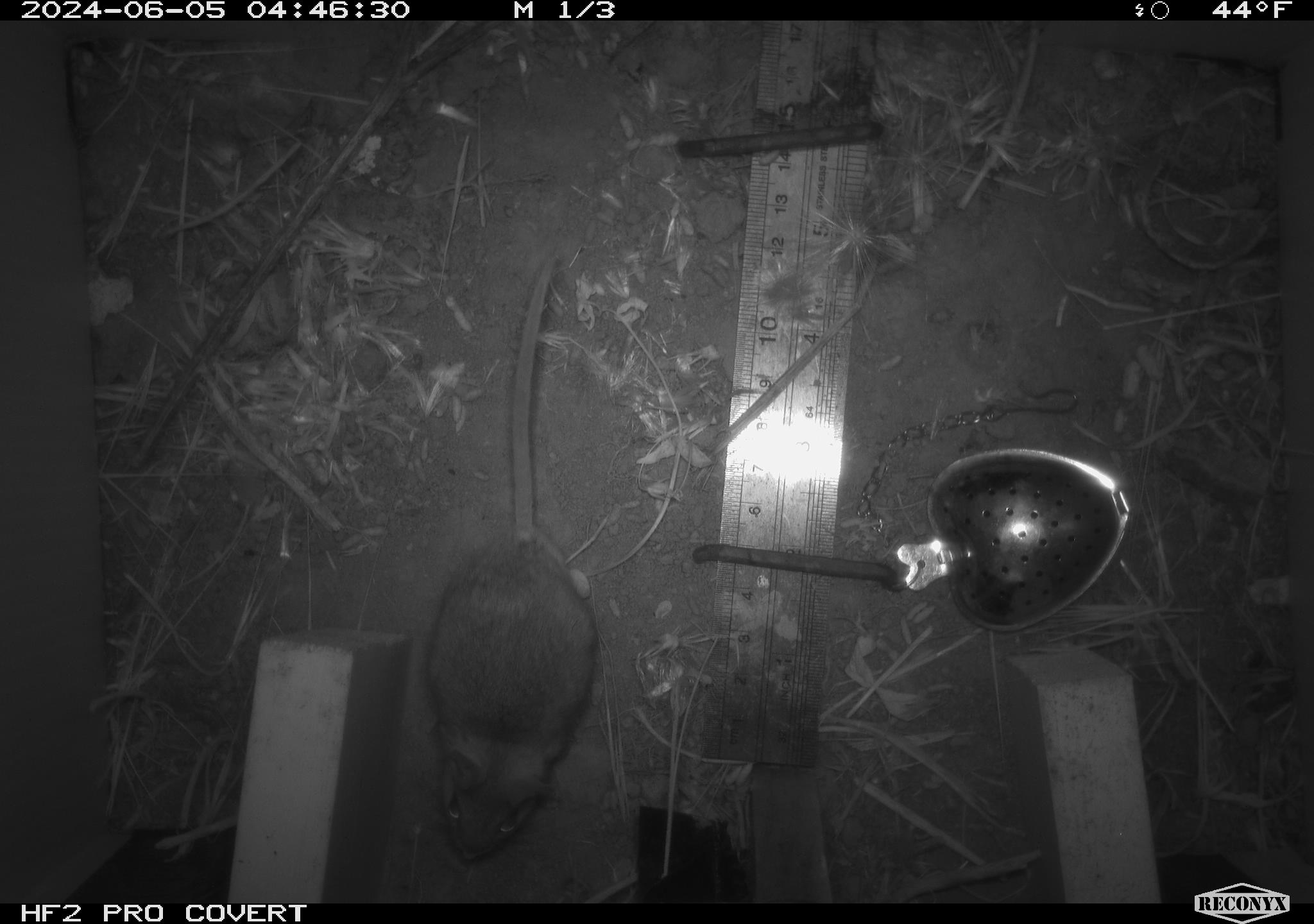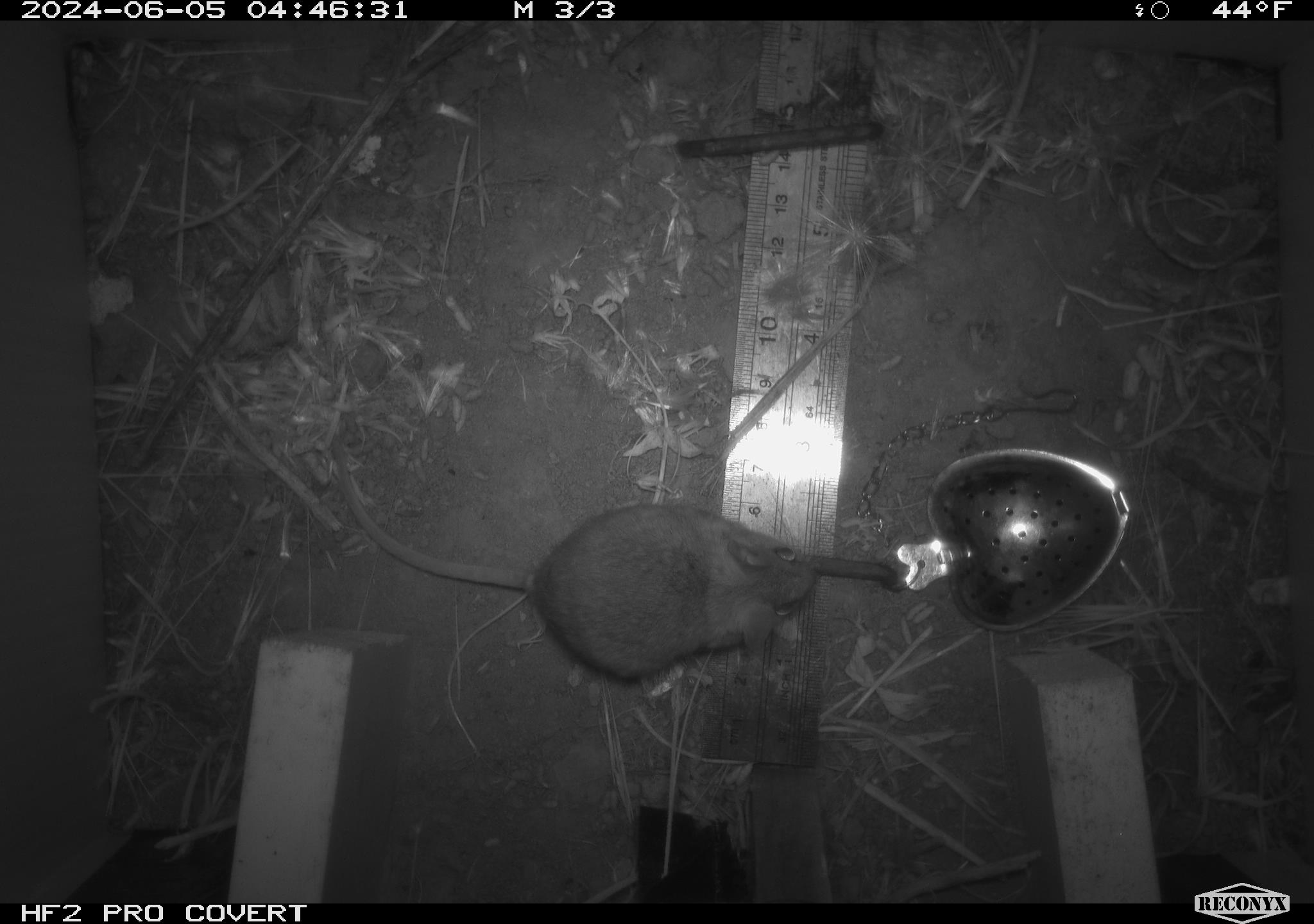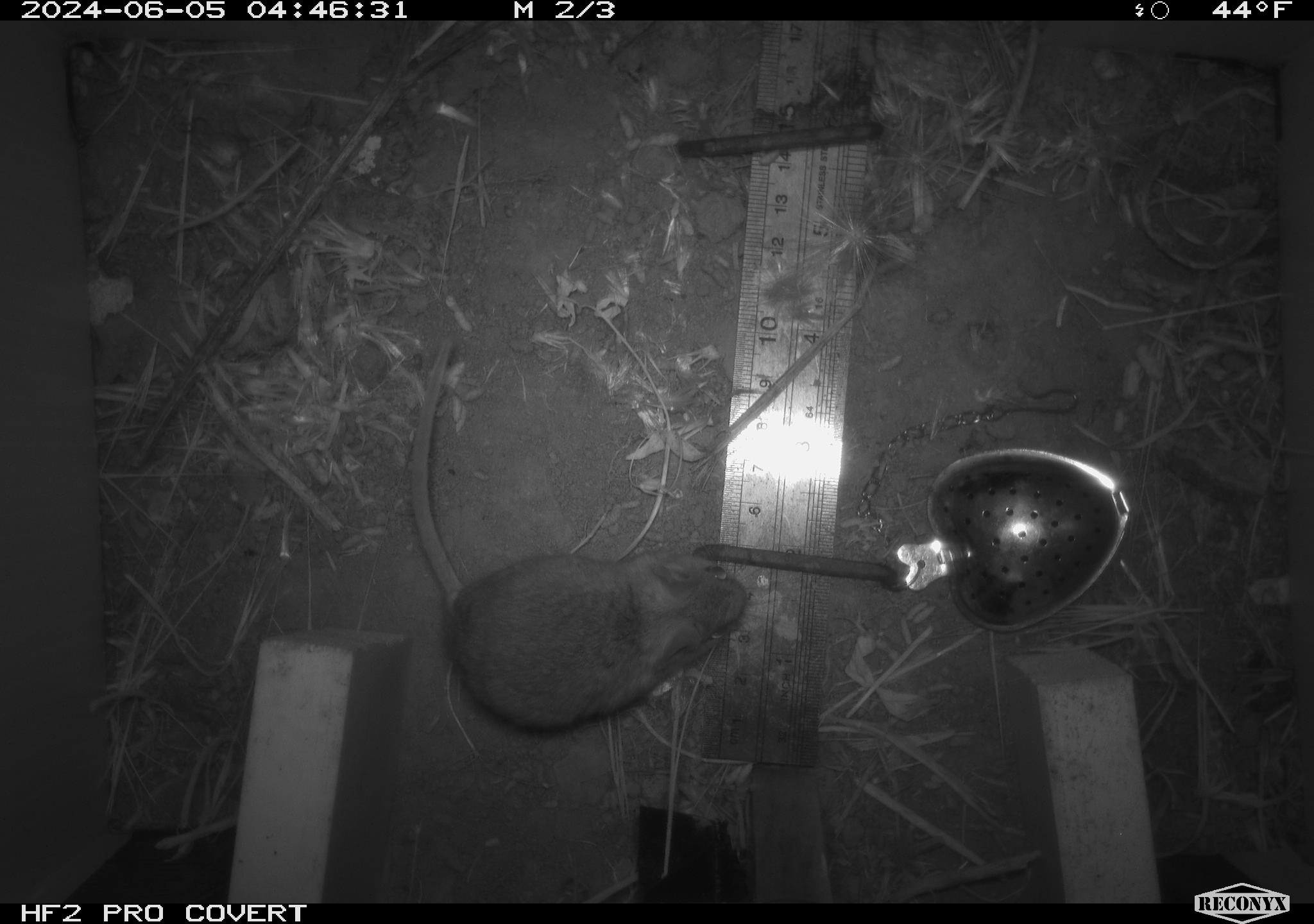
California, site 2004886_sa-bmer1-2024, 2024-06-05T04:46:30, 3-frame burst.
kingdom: Animalia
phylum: Chordata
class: Mammalia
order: Rodentia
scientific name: Rodentia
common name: mouse species